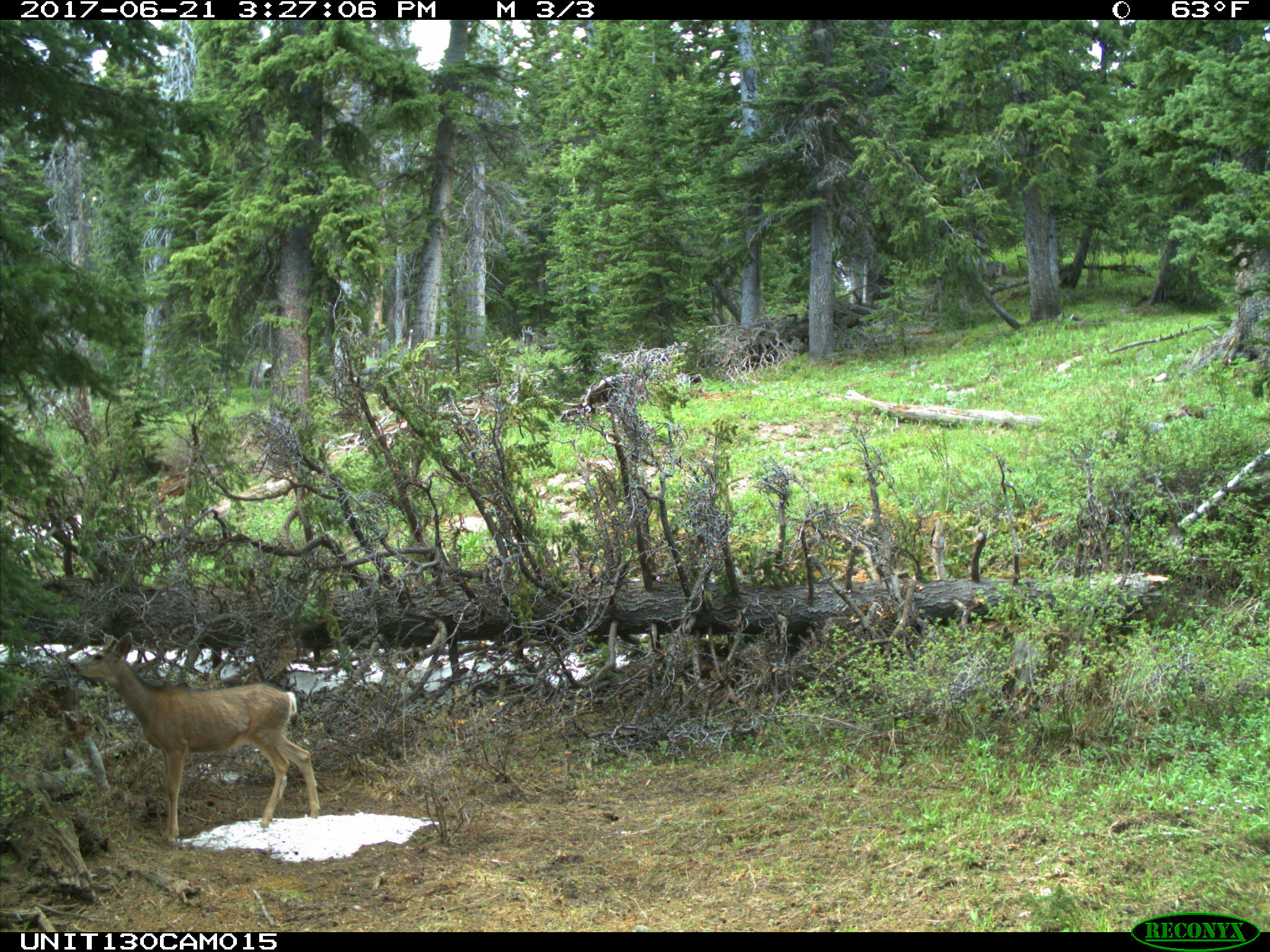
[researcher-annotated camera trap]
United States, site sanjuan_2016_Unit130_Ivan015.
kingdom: Animalia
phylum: Chordata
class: Mammalia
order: Artiodactyla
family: Cervidae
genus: Odocoileus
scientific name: Odocoileus hemionus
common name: mule deer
Odocoileus hemionus (mule deer).